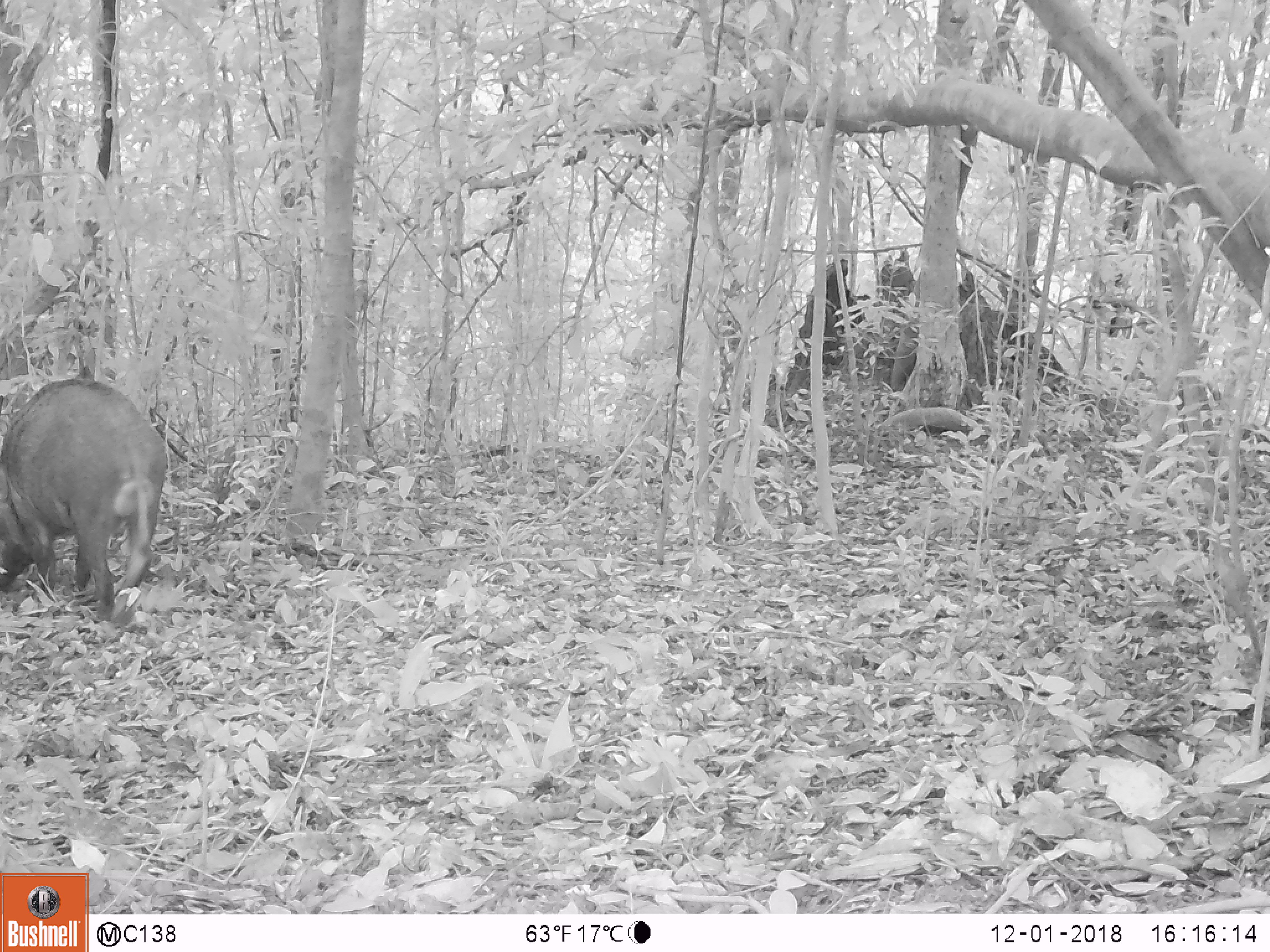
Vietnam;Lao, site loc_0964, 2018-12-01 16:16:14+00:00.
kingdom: Animalia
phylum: Chordata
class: Mammalia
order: Artiodactyla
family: Suidae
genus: Sus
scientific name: Sus scrofa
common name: eurasian wild pig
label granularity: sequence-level